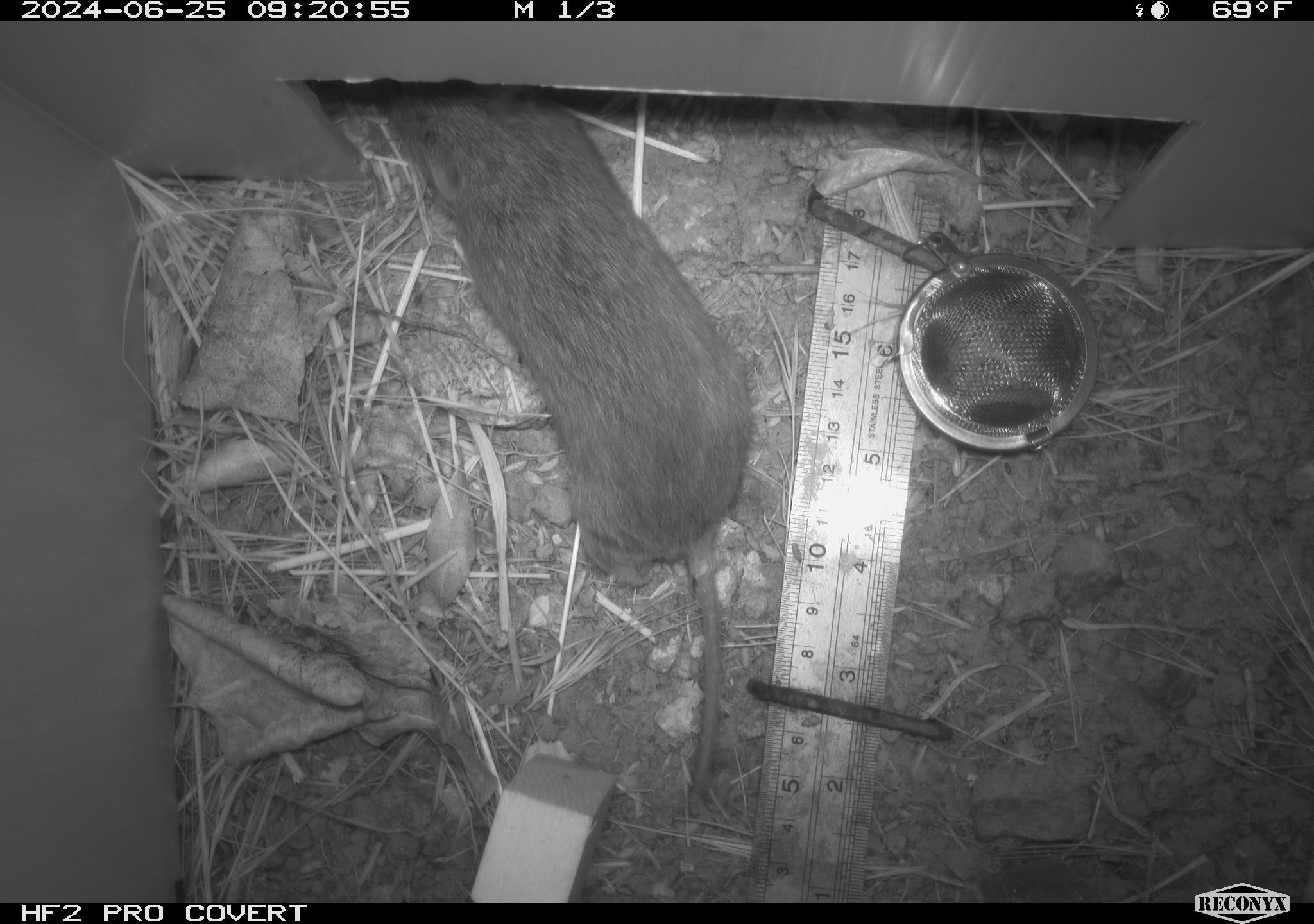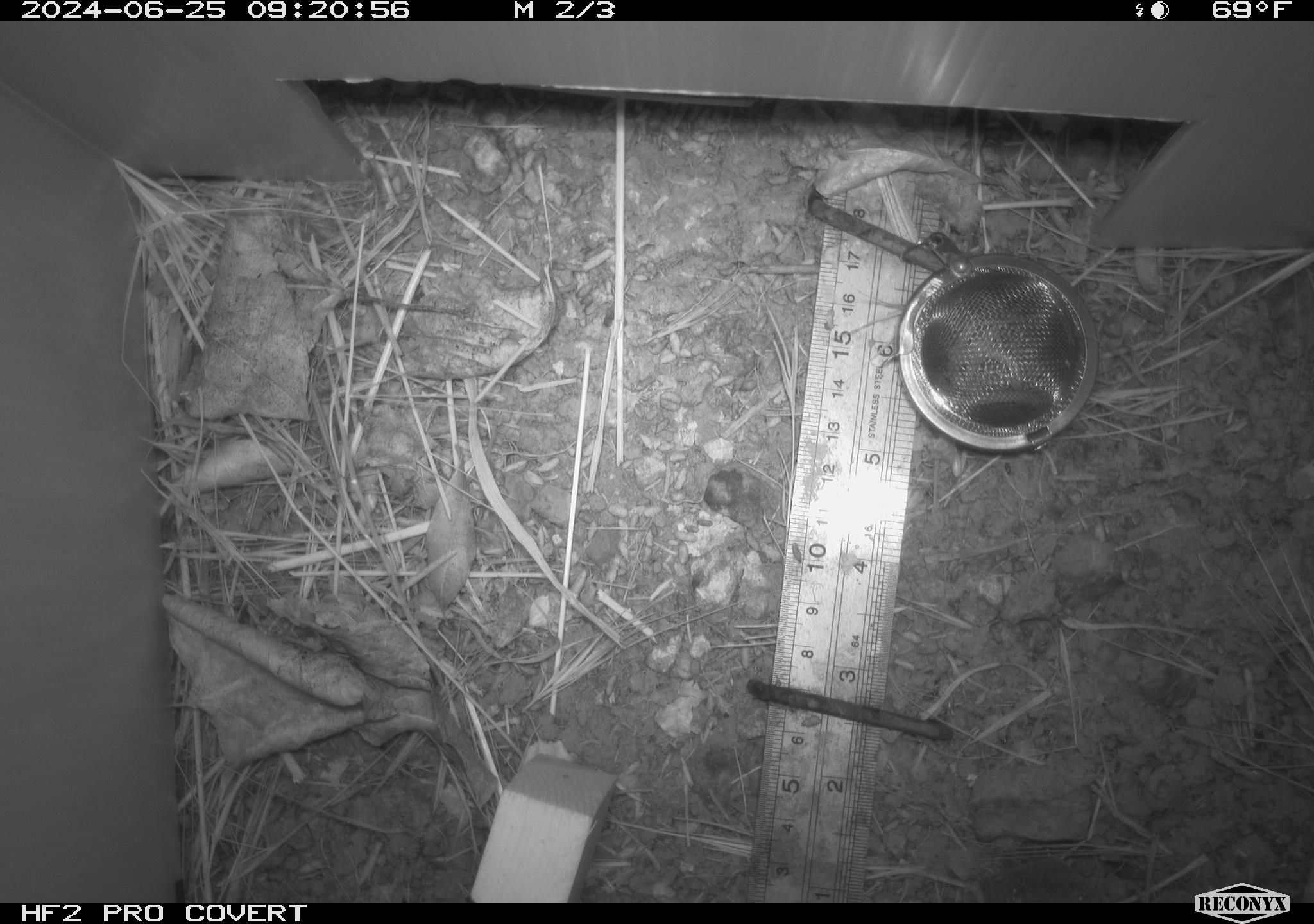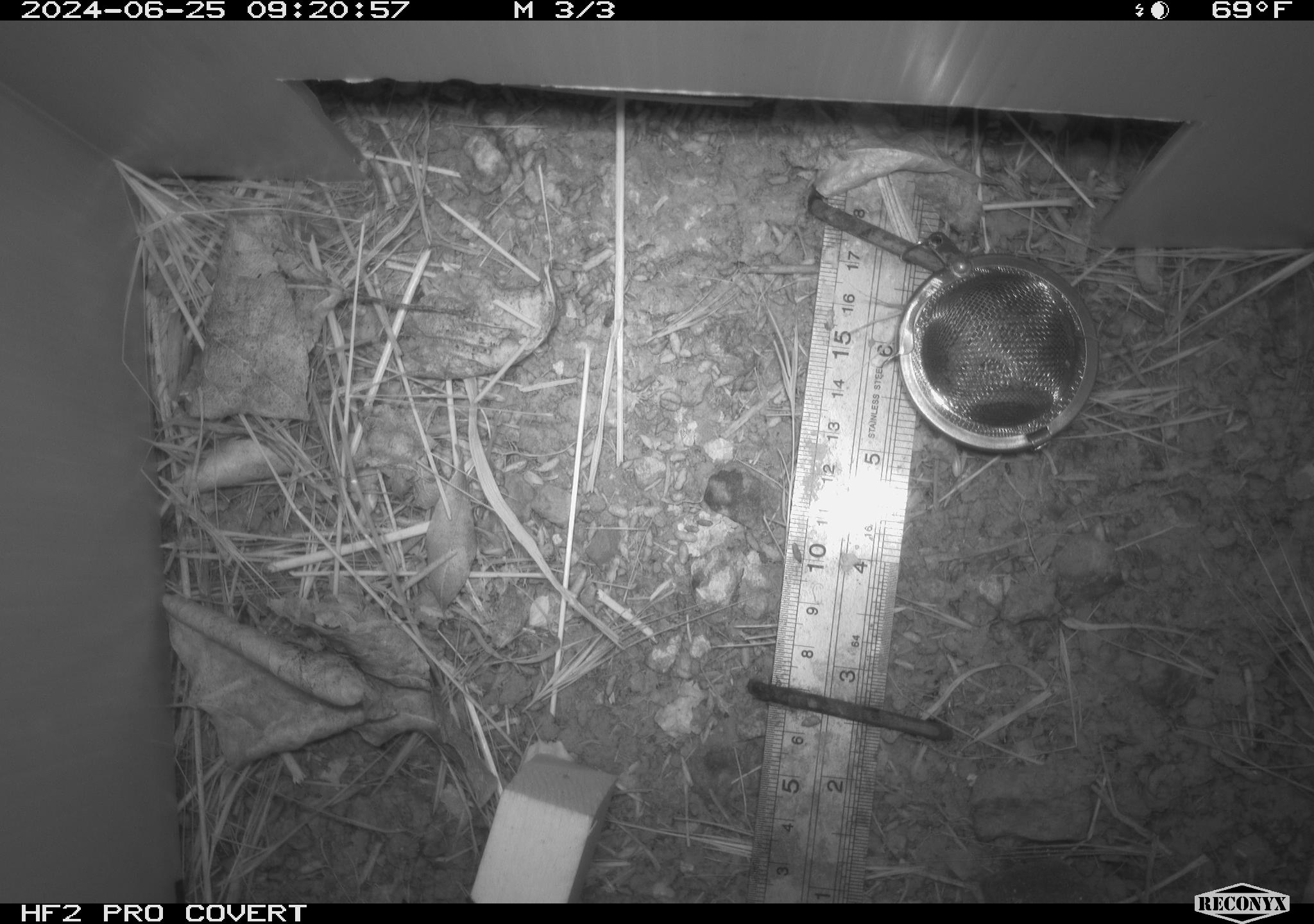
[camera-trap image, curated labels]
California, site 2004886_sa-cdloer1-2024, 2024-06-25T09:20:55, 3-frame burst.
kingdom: Animalia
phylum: Chordata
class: Mammalia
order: Rodentia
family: Cricetidae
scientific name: Arvicolinae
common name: voles, lemmings, and muskrats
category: arvicolinae subfamily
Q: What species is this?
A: Arvicolinae subfamily (voles, lemmings, and muskrats) (Arvicolinae).